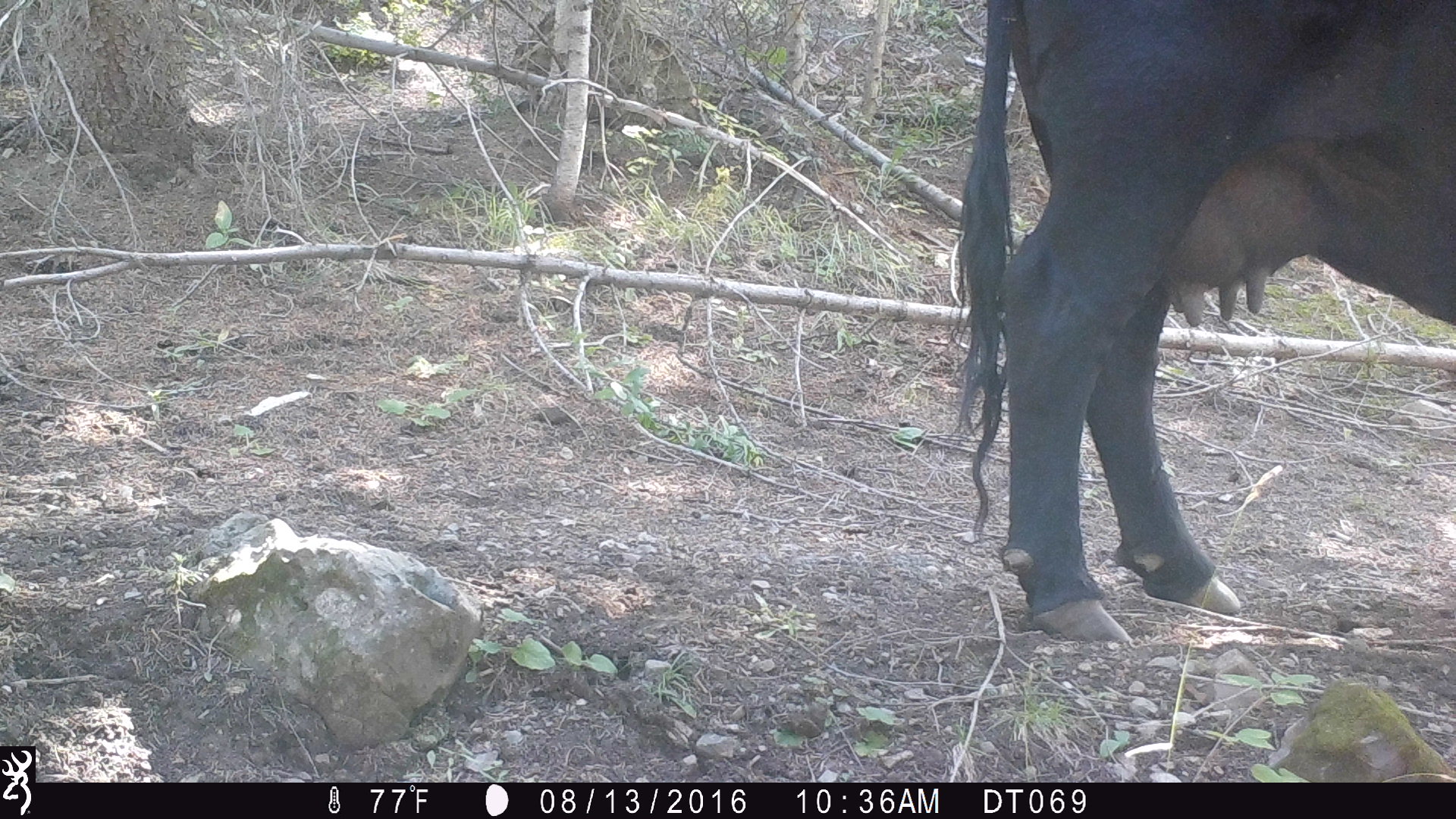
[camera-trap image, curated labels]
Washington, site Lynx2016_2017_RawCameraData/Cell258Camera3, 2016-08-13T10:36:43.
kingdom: Animalia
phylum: Chordata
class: Mammalia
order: Artiodactyla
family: Bovidae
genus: Bos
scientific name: Bos taurus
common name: domestic cattle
Domestic cattle (Bos taurus). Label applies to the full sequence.